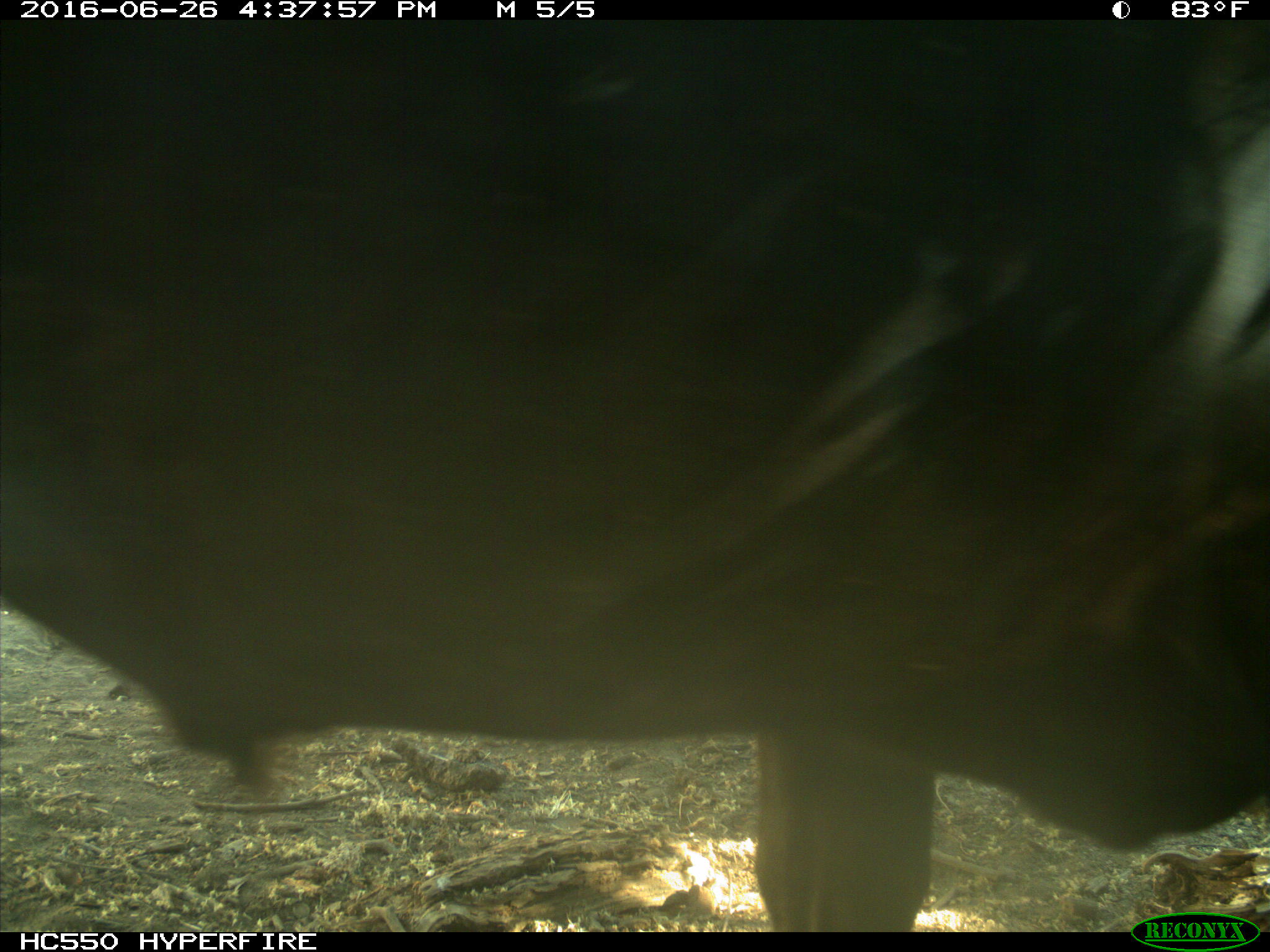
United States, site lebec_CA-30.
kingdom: Animalia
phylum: Chordata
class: Mammalia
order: Artiodactyla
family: Bovidae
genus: Bos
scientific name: Bos taurus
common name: domestic cow